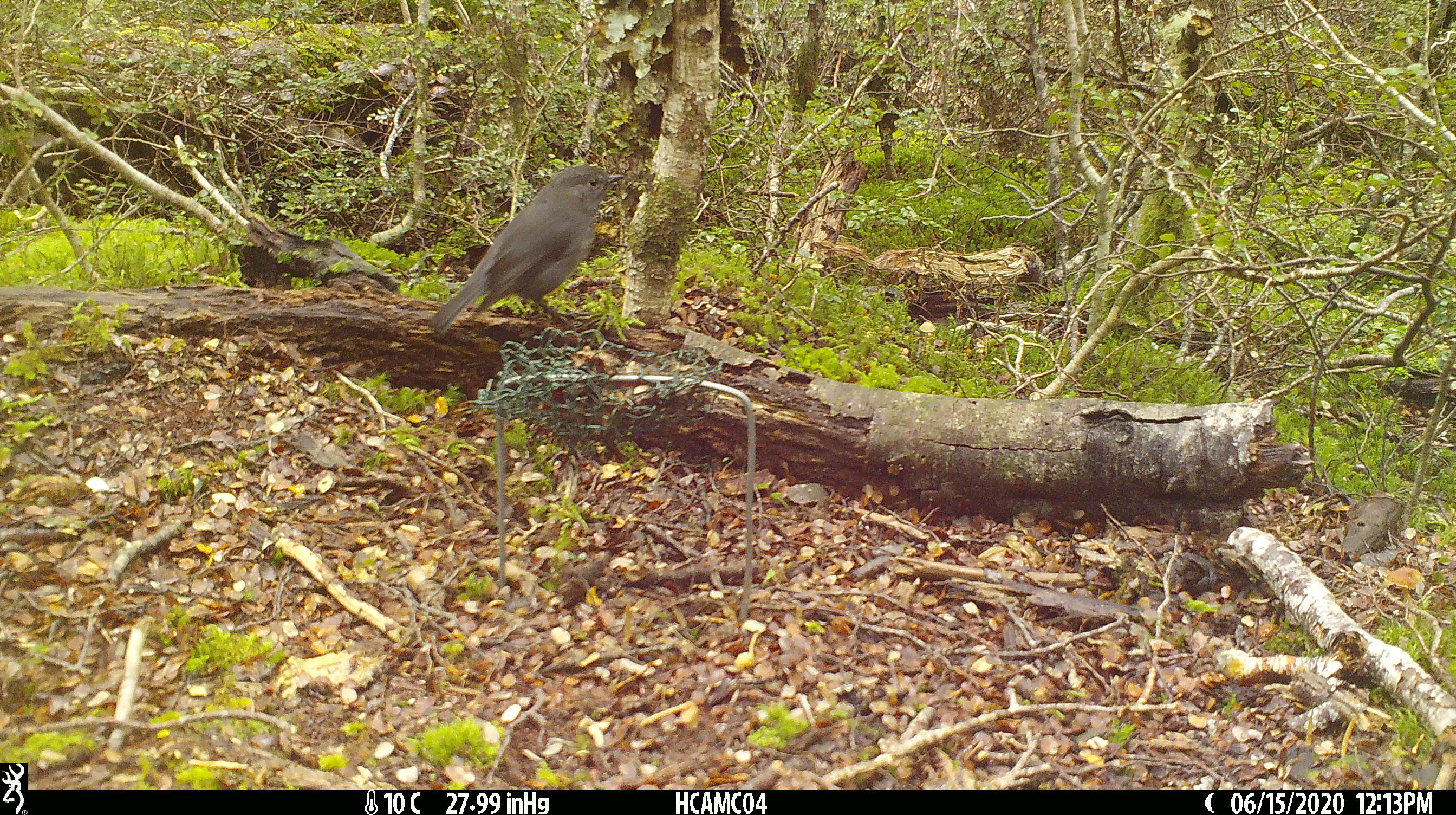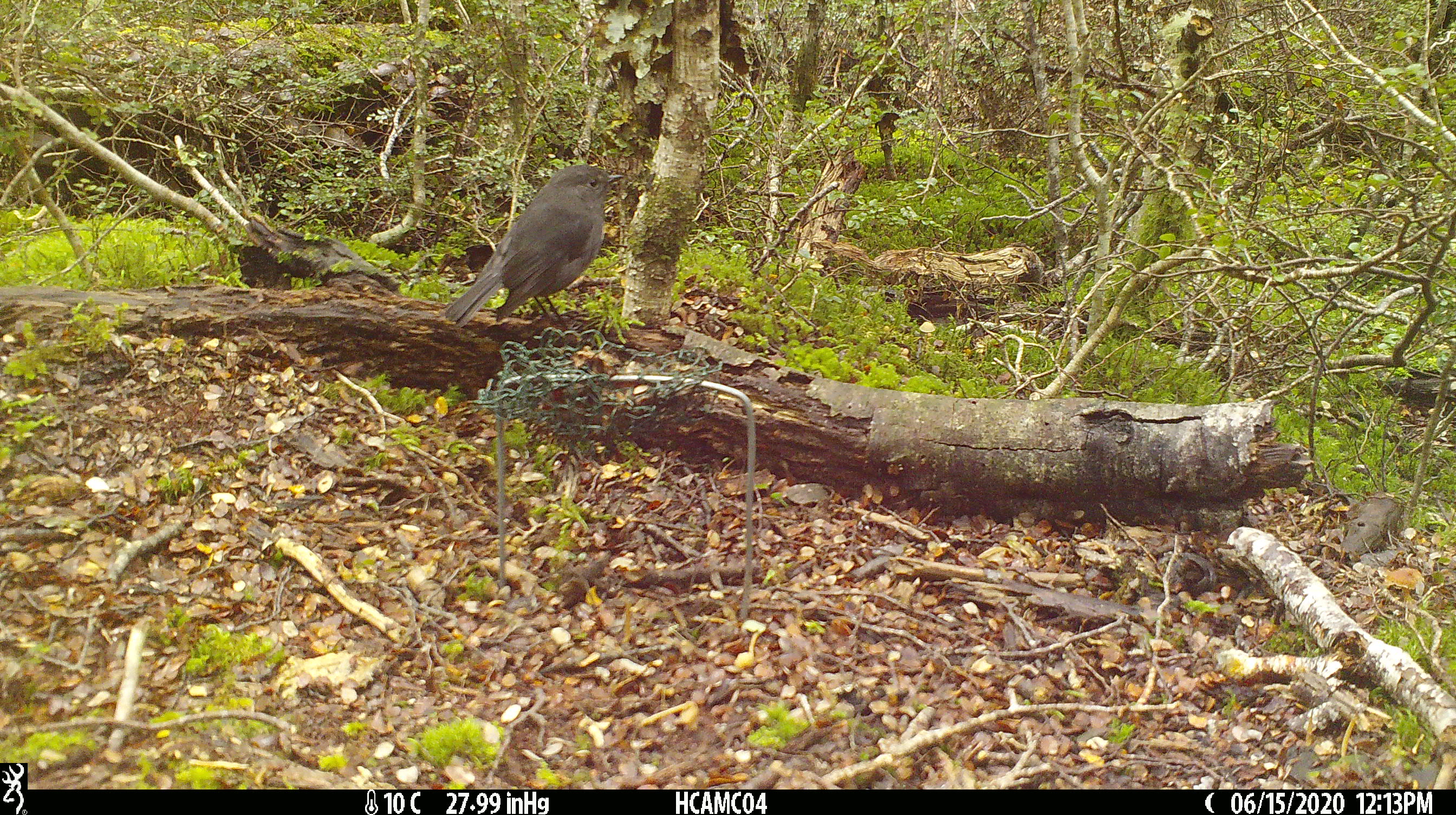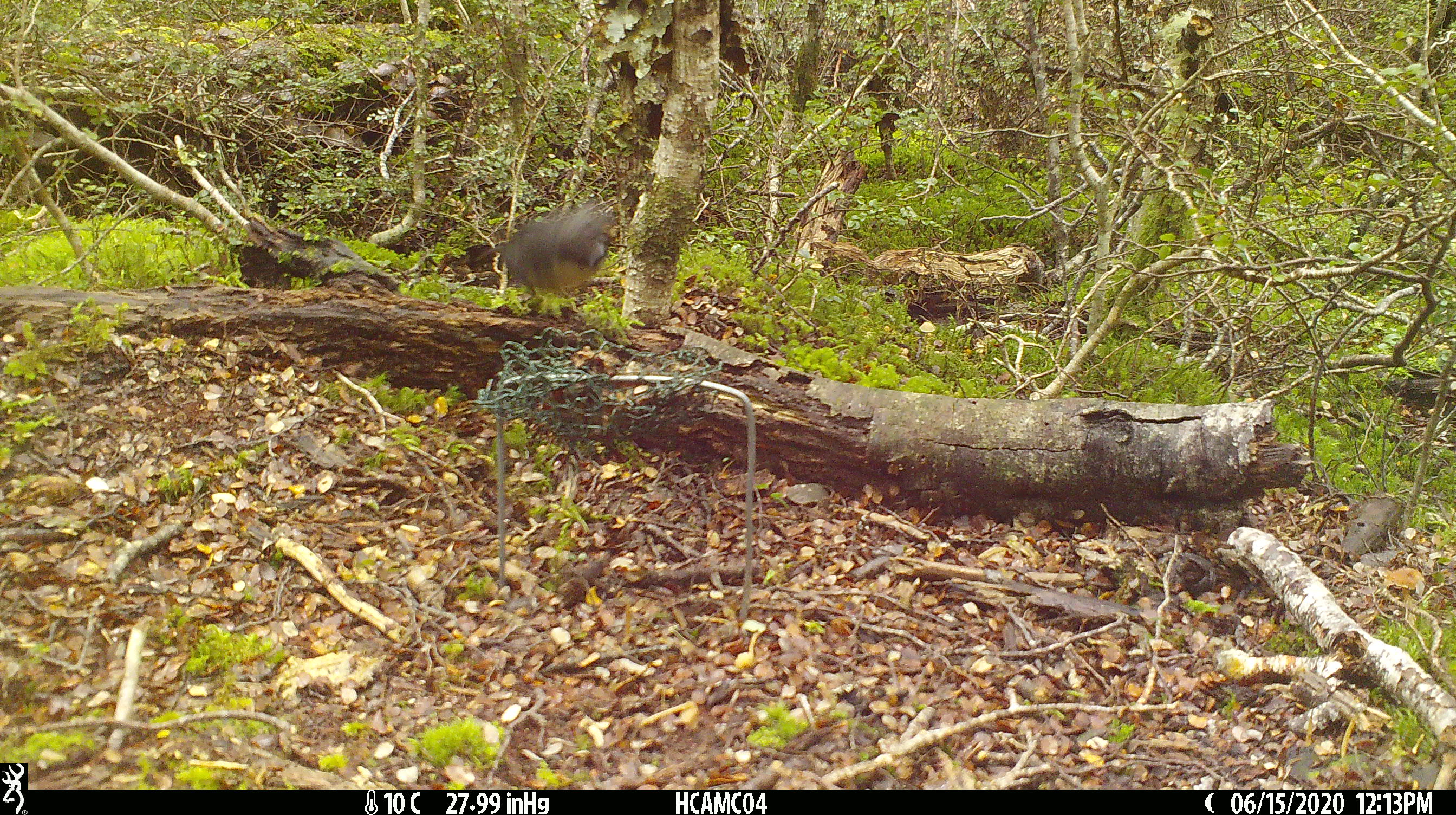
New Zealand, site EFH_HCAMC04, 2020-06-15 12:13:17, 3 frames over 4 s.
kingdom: Animalia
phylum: Chordata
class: Aves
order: Passeriformes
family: Petroicidae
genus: Petroica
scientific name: Petroica australis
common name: new zealand robin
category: robin